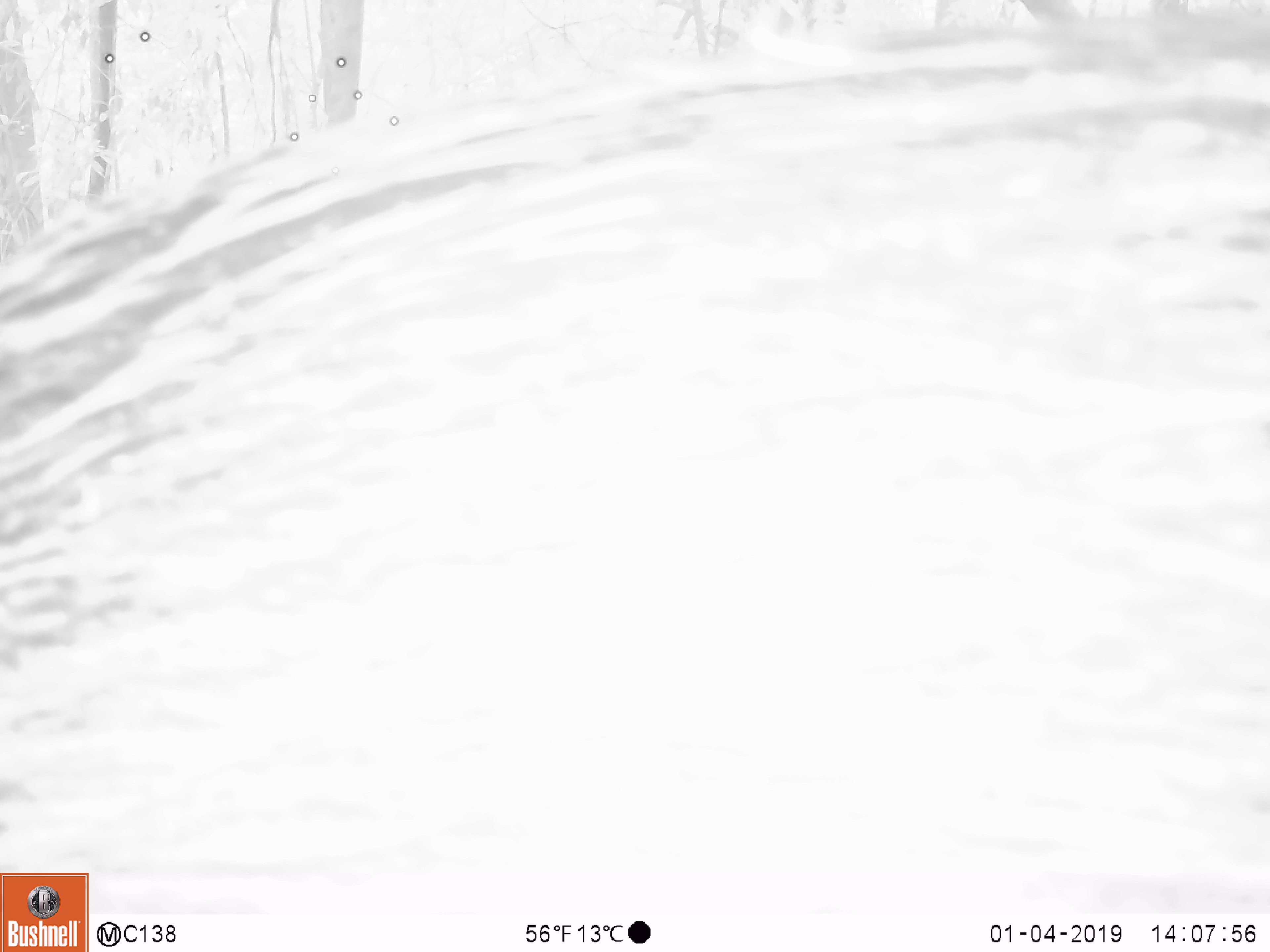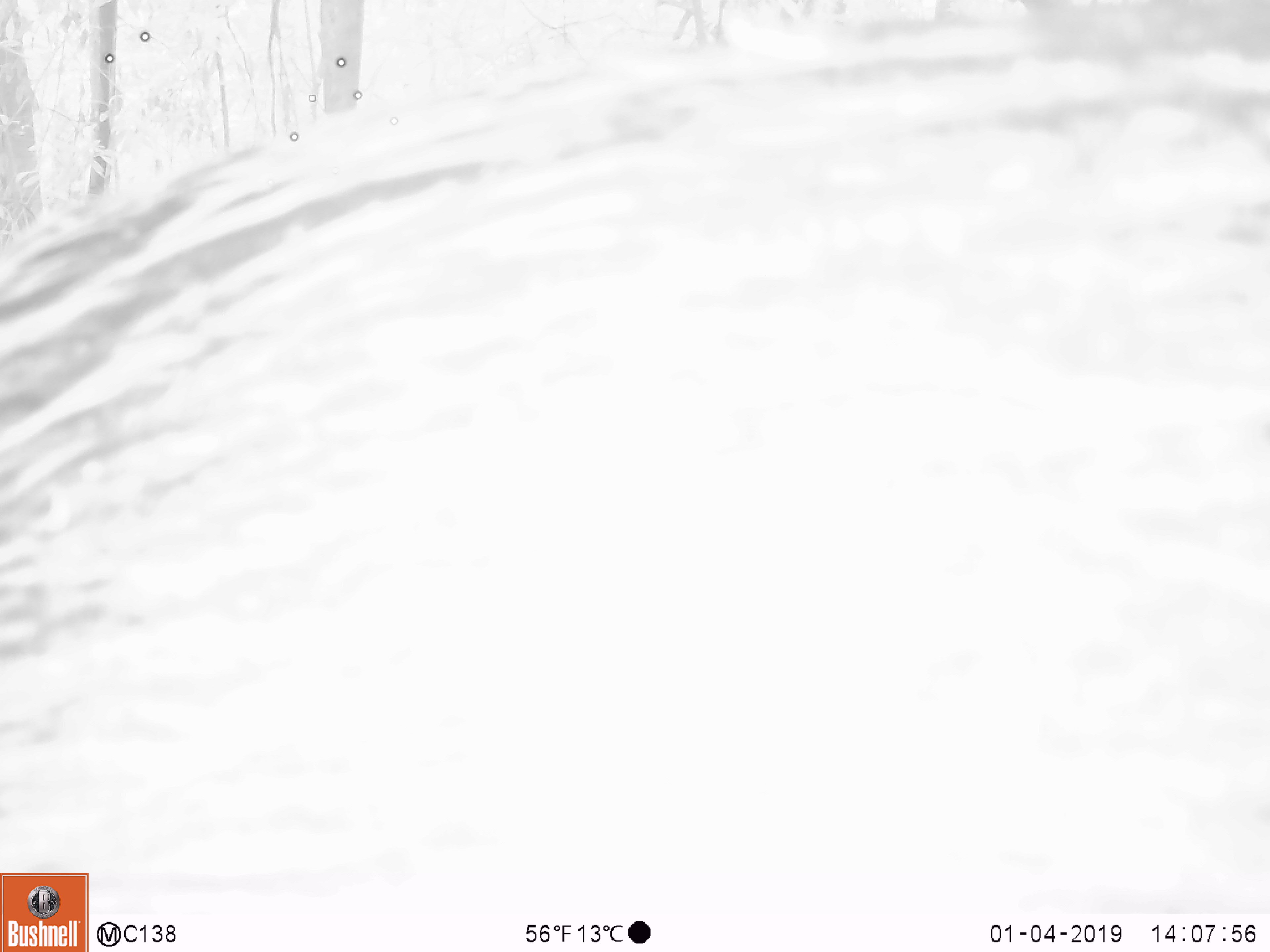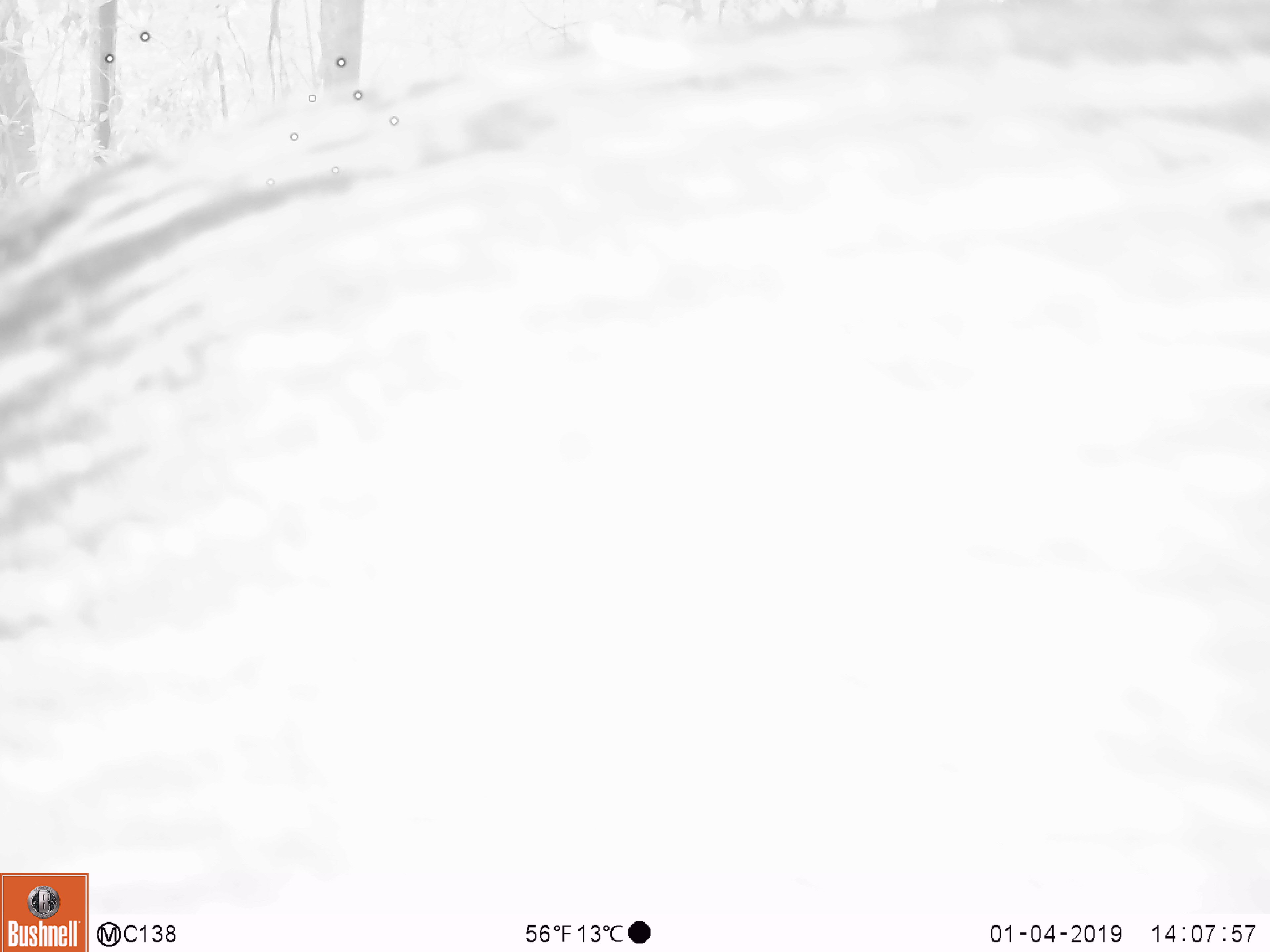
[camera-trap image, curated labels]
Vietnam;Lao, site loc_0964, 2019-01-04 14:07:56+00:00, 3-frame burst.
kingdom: Animalia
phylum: Chordata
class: Mammalia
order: Artiodactyla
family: Suidae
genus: Sus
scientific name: Sus scrofa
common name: eurasian wild pig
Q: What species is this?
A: Eurasian wild pig (Sus scrofa).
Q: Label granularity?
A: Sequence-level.